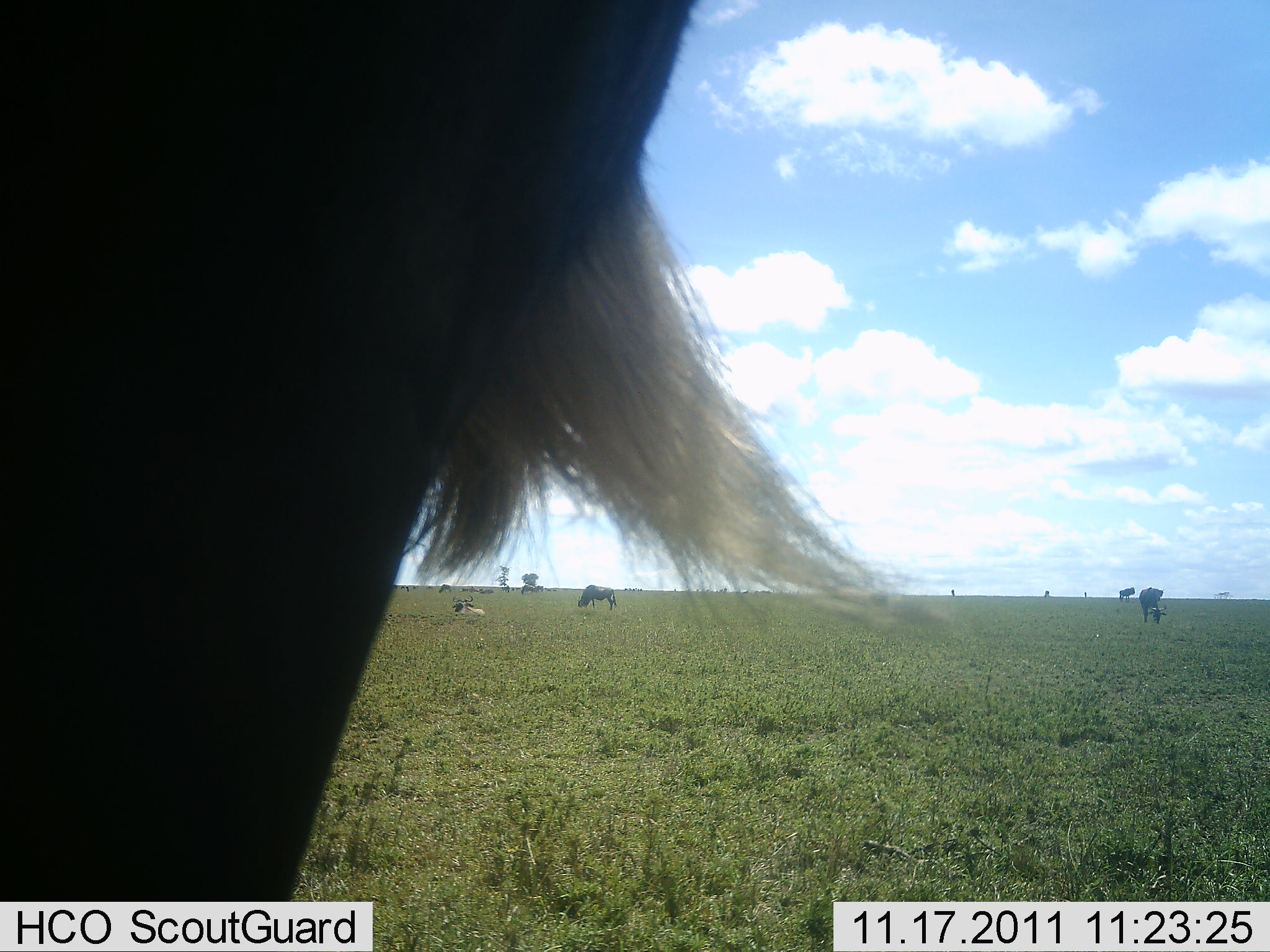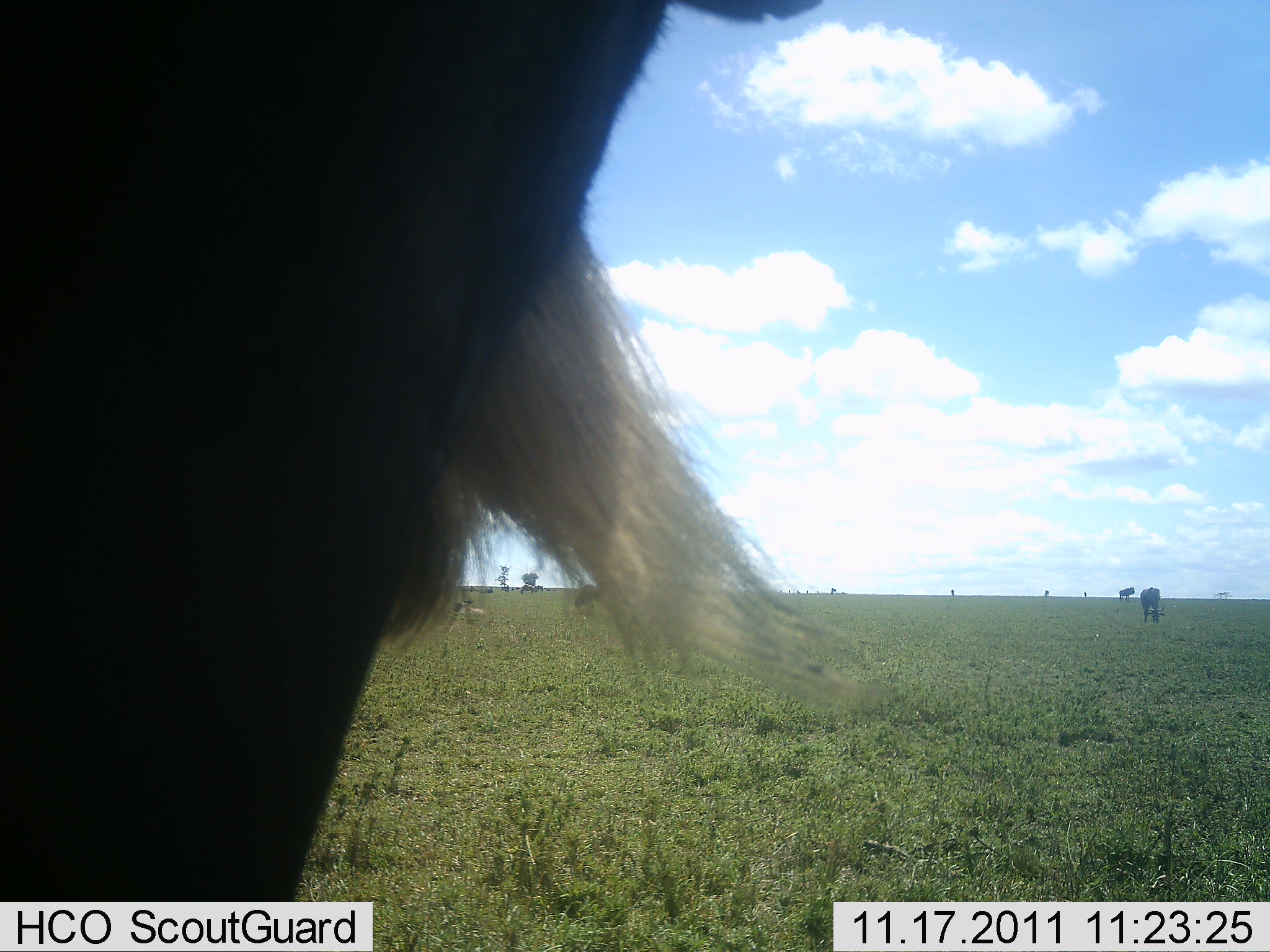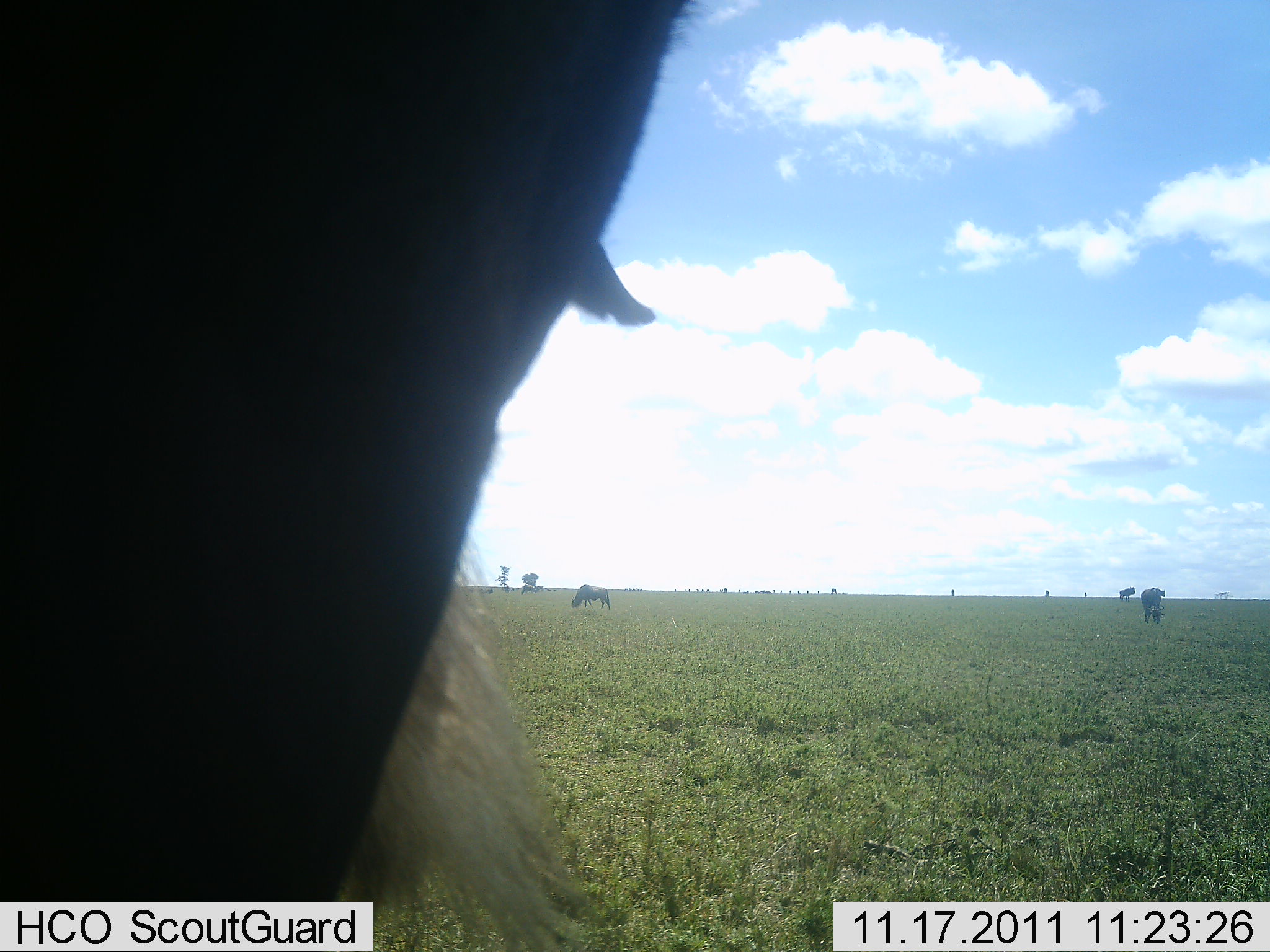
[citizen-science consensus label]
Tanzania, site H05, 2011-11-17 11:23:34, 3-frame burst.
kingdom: Animalia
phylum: Chordata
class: Mammalia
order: Artiodactyla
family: Bovidae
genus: Connochaetes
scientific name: Connochaetes taurinus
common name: blue wildebeest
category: wildebeest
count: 4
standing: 57%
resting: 29%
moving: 7%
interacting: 0%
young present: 0%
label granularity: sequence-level